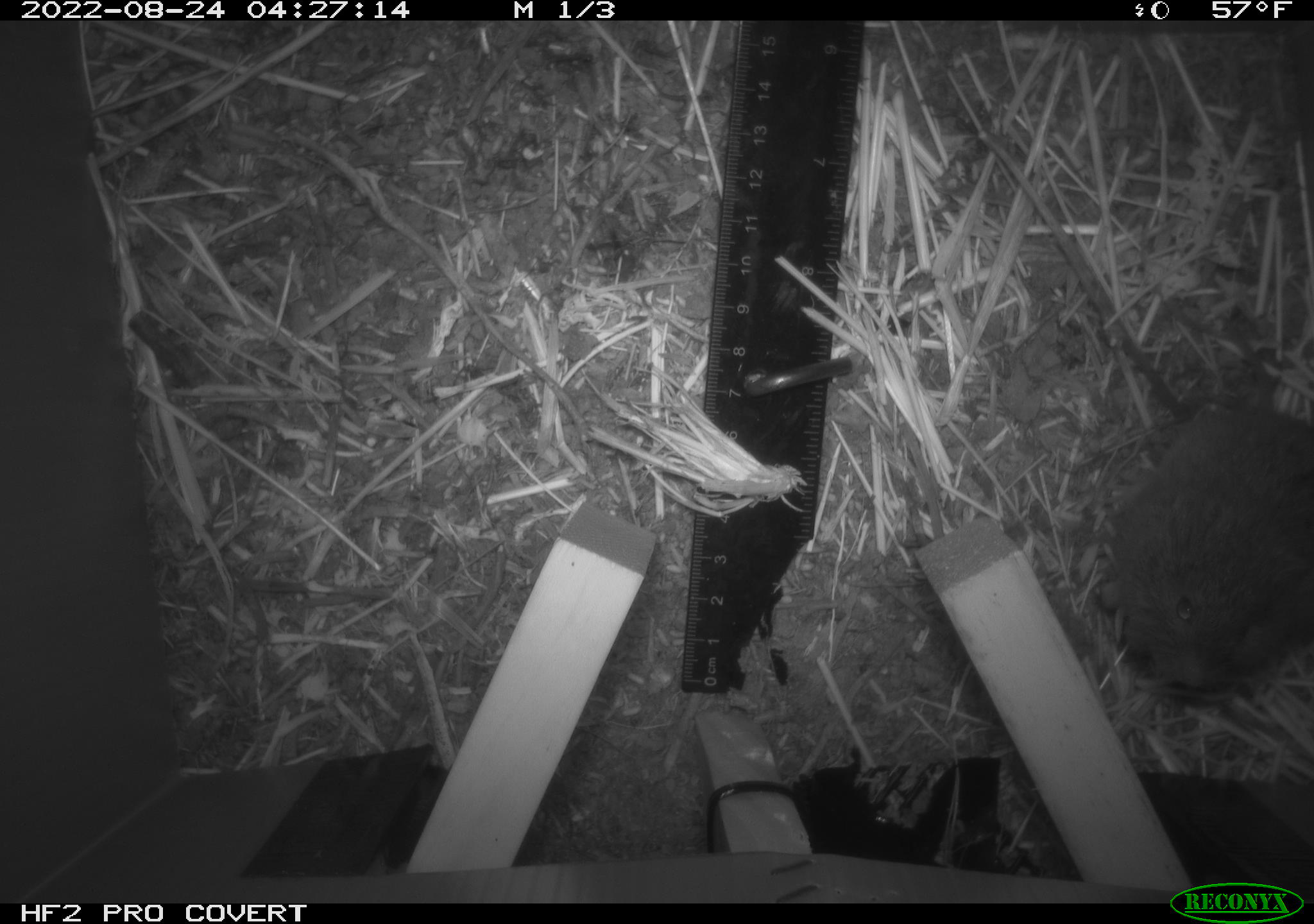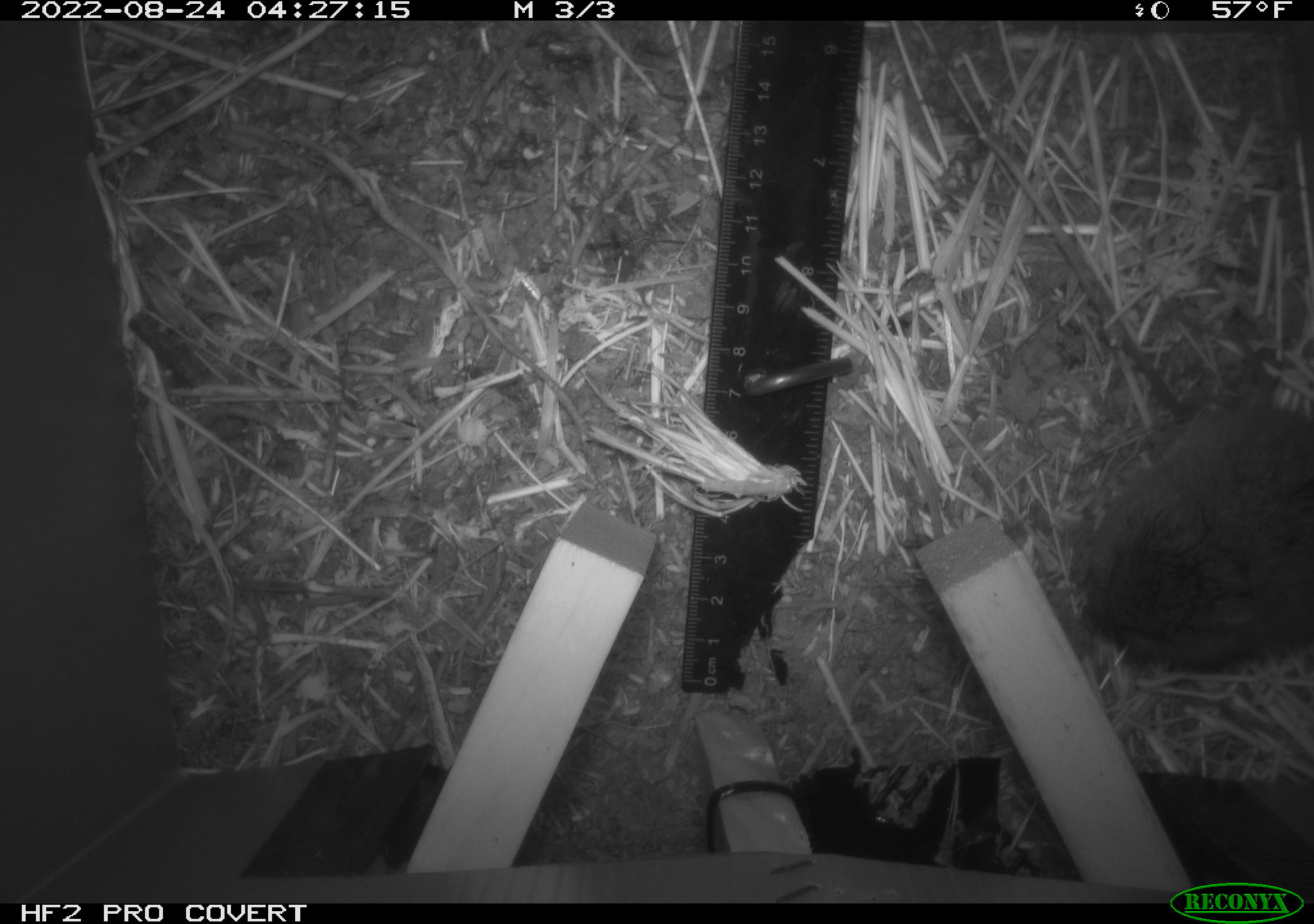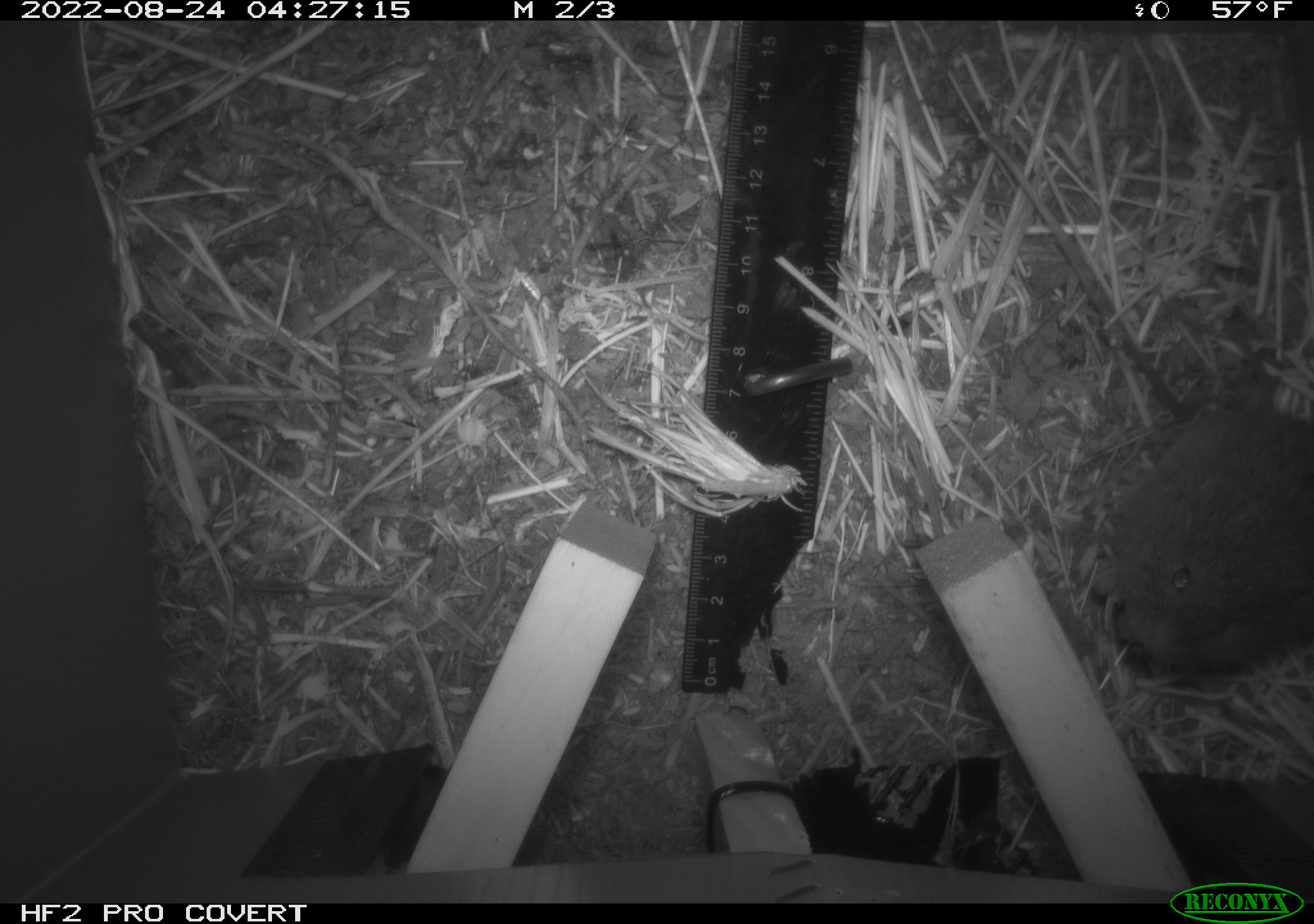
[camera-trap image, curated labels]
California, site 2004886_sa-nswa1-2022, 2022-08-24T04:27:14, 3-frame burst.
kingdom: Animalia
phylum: Chordata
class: Mammalia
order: Rodentia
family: Cricetidae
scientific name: Cricetidae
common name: hamsters, voles, lemmings, and allies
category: cricetidae family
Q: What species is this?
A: Cricetidae family (hamsters, voles, lemmings, and allies) (Cricetidae).